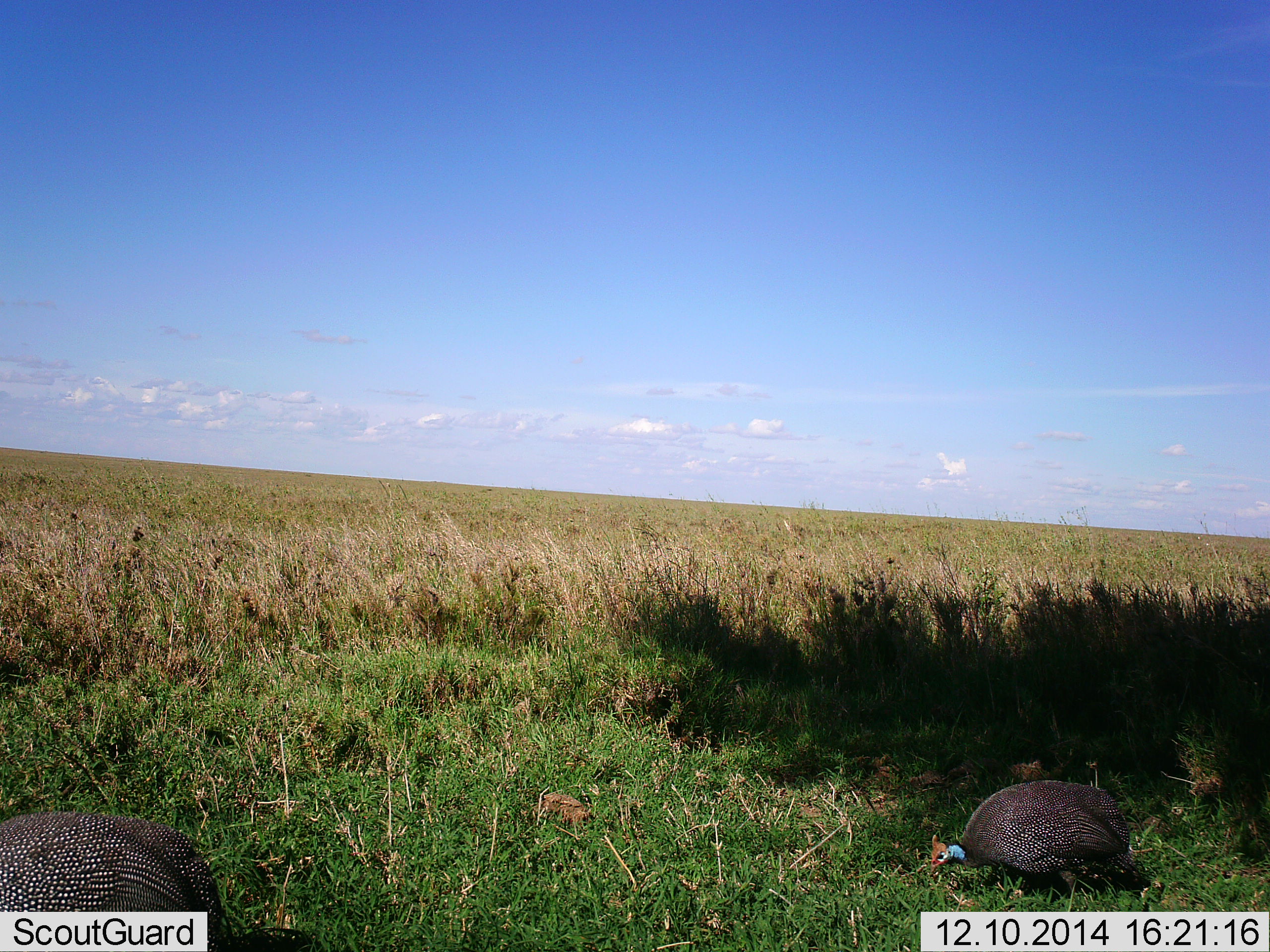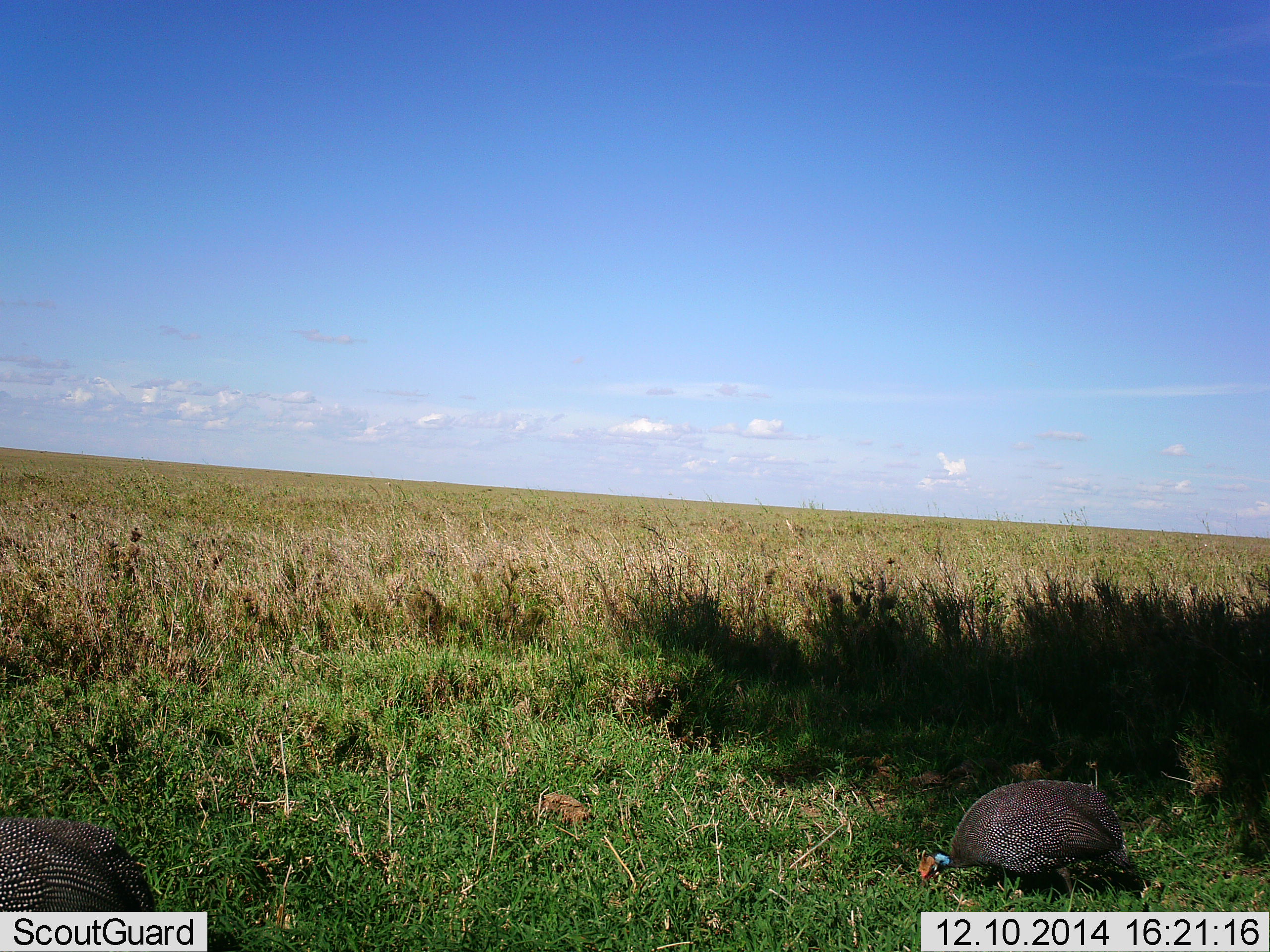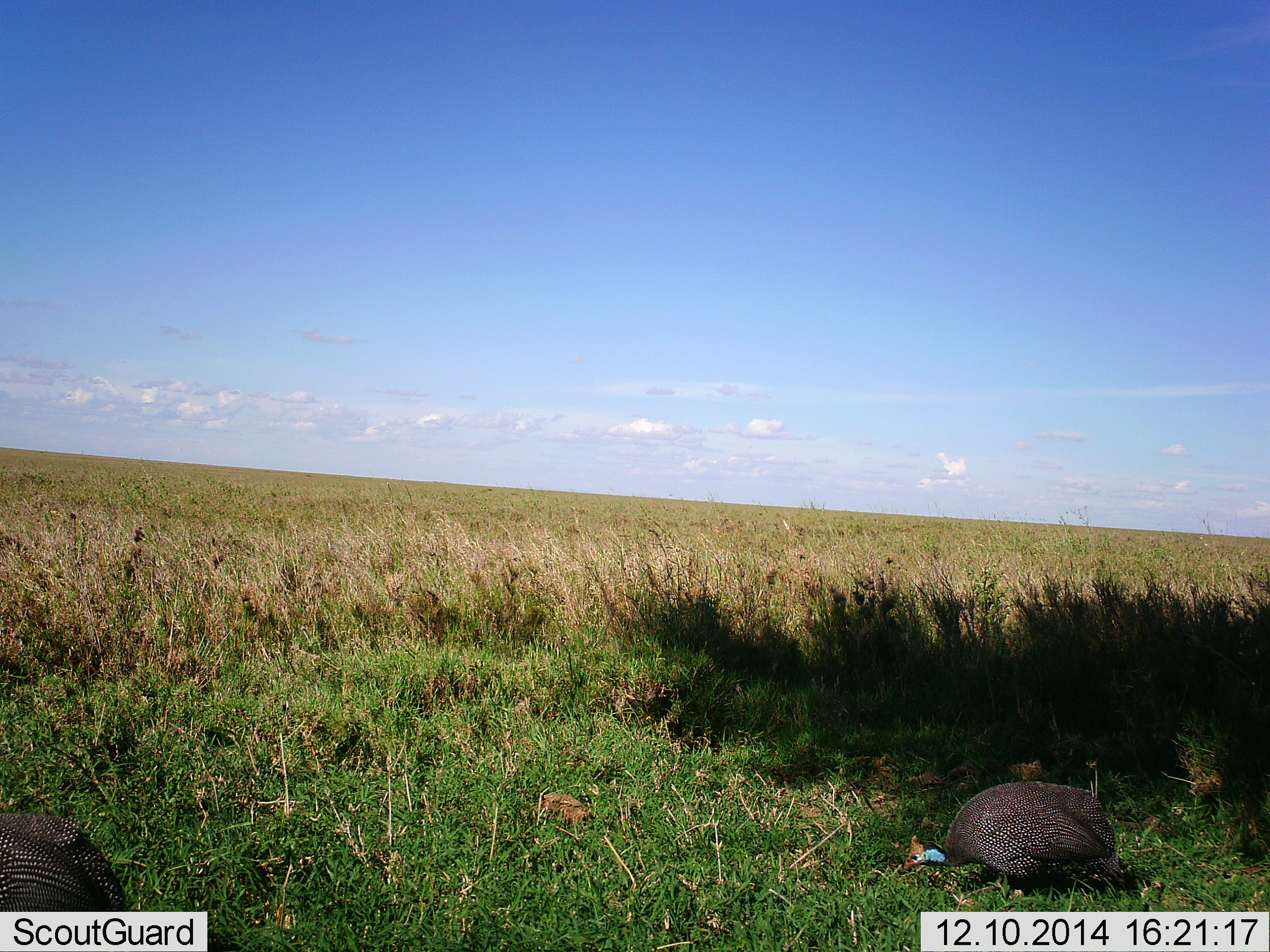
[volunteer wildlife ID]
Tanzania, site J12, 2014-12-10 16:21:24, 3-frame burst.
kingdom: Animalia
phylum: Chordata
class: Aves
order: Galliformes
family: Numididae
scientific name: Numididae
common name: guinea fowl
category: guineafowl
Guineafowl (guinea fowl) (Numididae), count 2. Behavior (volunteer vote fractions): standing 0%, resting 0%, moving 30%, interacting 0%. Young present (vote fraction): 0%. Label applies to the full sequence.